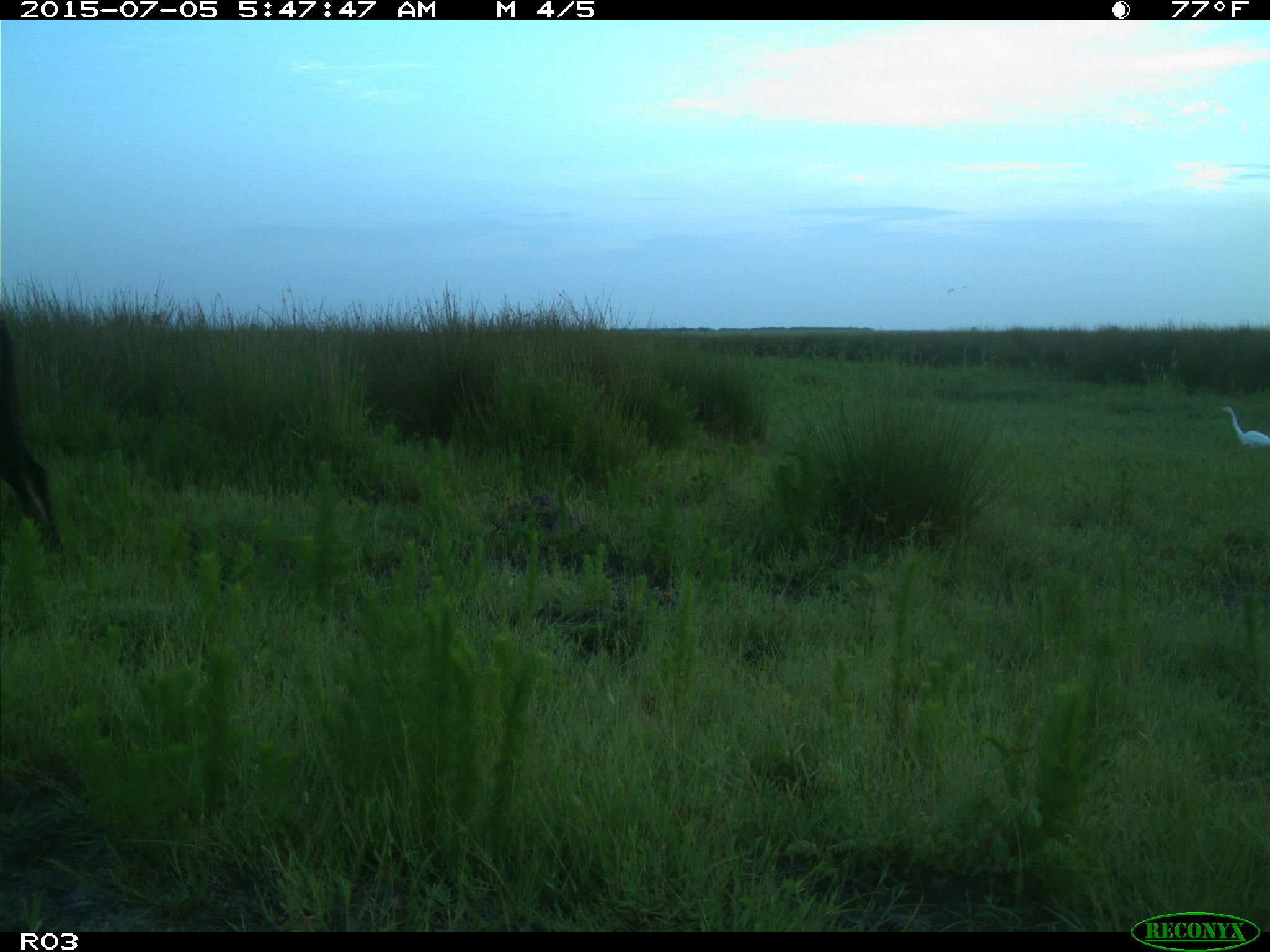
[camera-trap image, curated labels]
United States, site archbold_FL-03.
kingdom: Animalia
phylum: Chordata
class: Mammalia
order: Artiodactyla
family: Bovidae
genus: Bos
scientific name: Bos taurus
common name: domestic cow